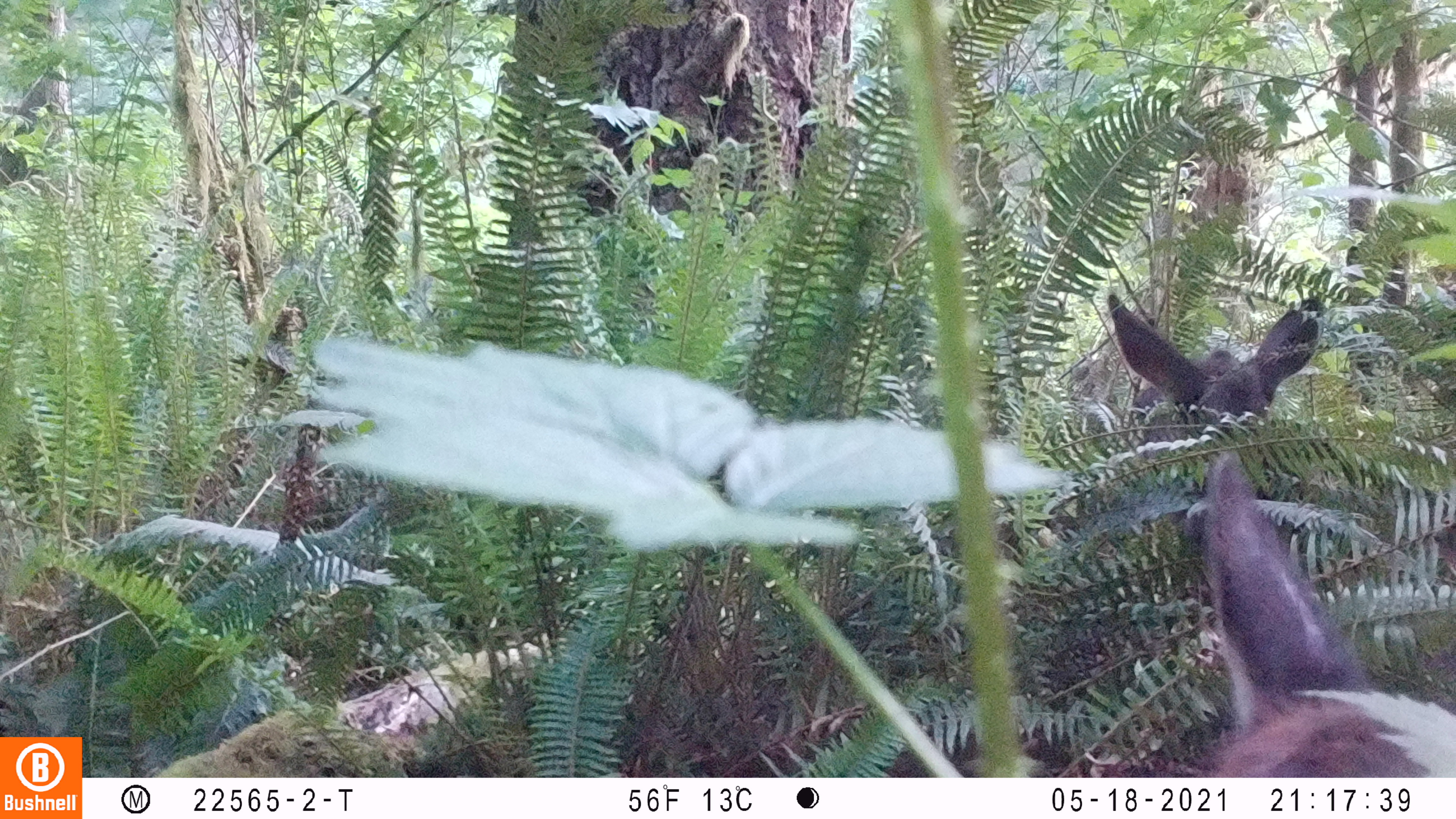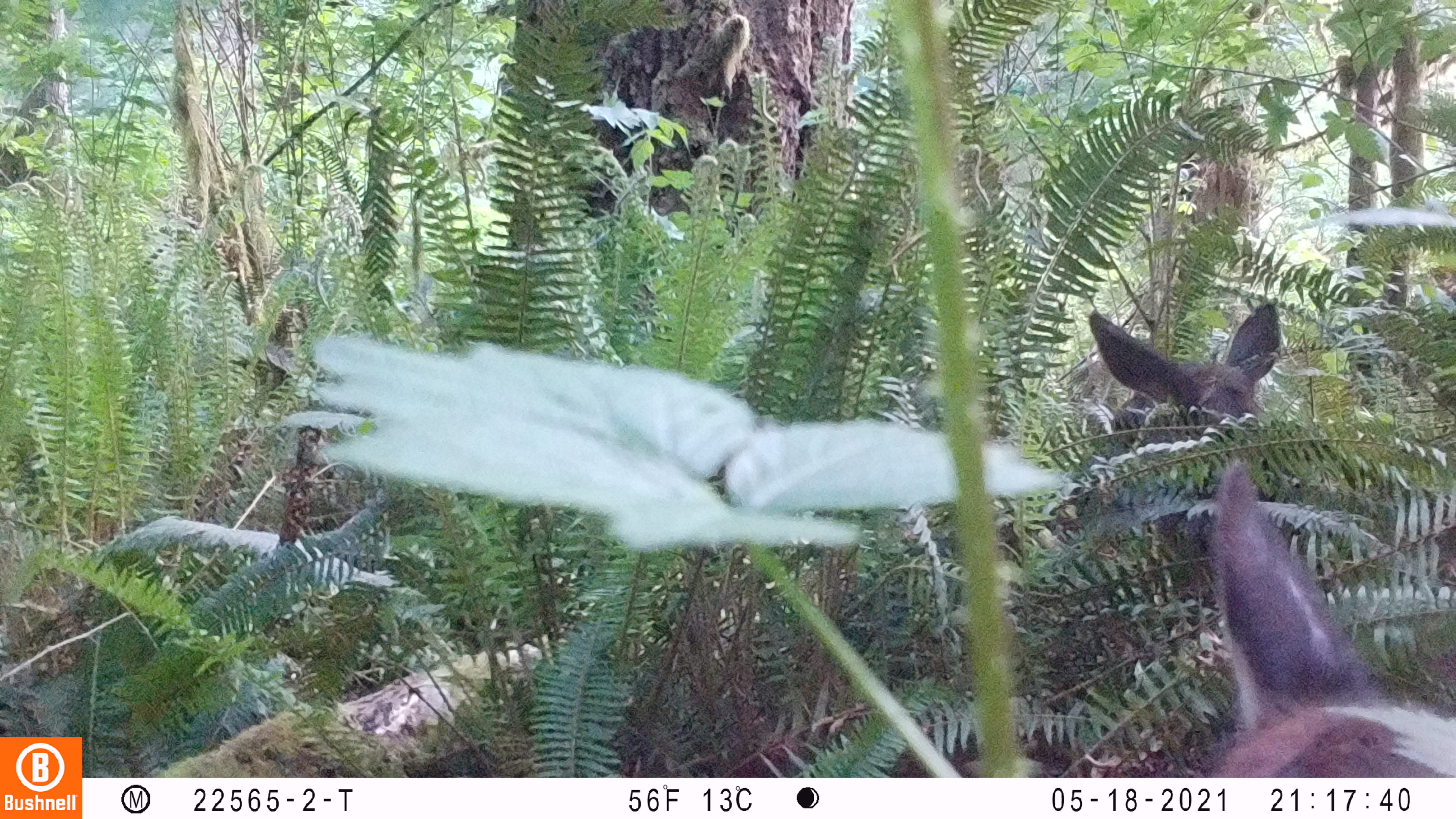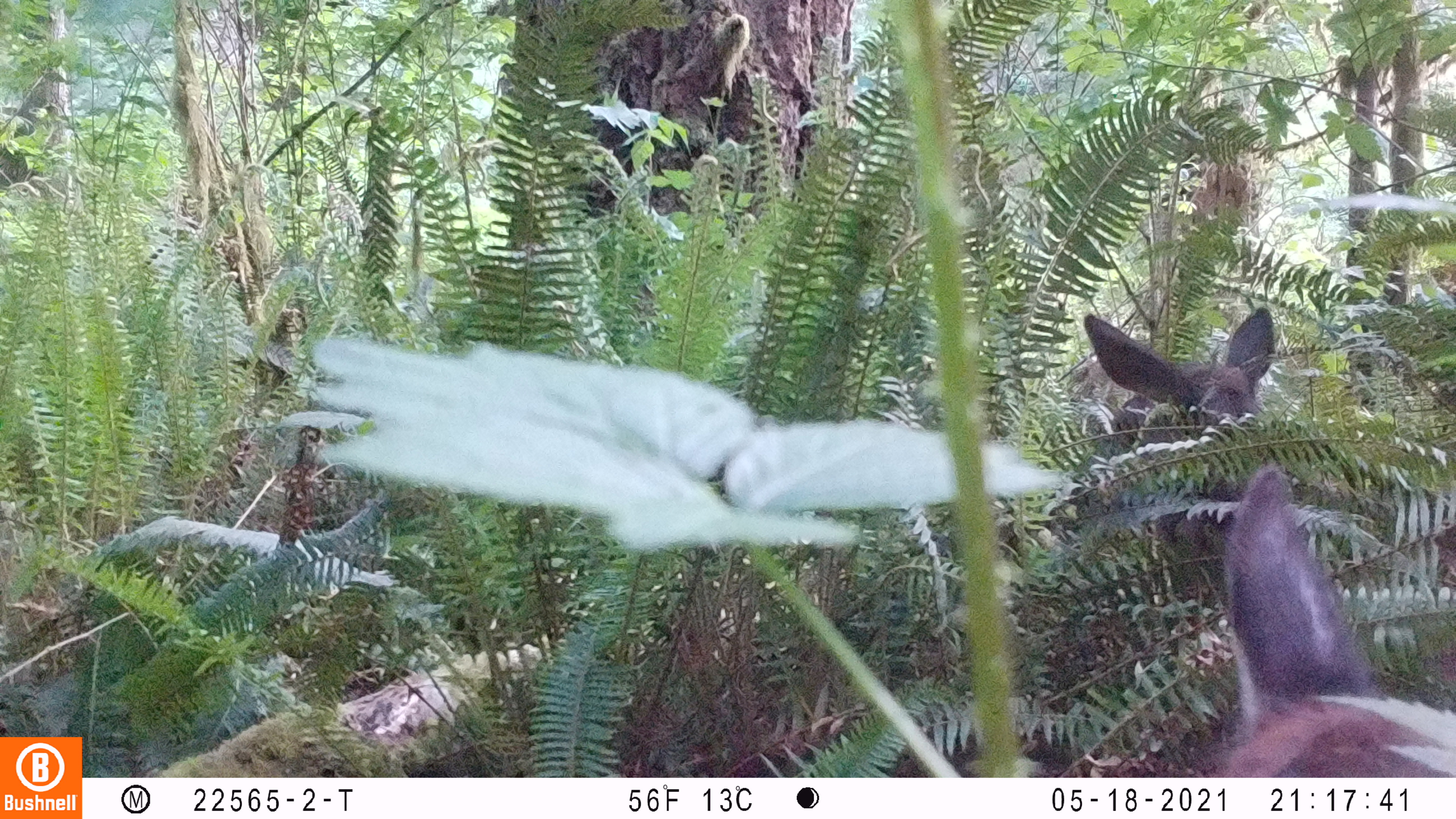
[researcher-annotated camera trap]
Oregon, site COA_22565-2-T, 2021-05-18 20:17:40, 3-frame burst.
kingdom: Animalia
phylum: Chordata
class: Mammalia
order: Artiodactyla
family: Cervidae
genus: Cervus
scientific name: Cervus canadensis roosevelti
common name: roosevelt elk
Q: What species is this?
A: Roosevelt elk (Cervus canadensis roosevelti).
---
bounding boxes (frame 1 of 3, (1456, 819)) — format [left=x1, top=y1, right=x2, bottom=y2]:
roosevelt elk: [left=1104, top=287, right=1329, bottom=420]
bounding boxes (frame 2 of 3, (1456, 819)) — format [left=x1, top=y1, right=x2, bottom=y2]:
roosevelt elk: [left=1084, top=294, right=1289, bottom=419]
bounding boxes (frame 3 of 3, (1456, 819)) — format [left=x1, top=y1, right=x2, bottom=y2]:
roosevelt elk: [left=1081, top=291, right=1286, bottom=421]